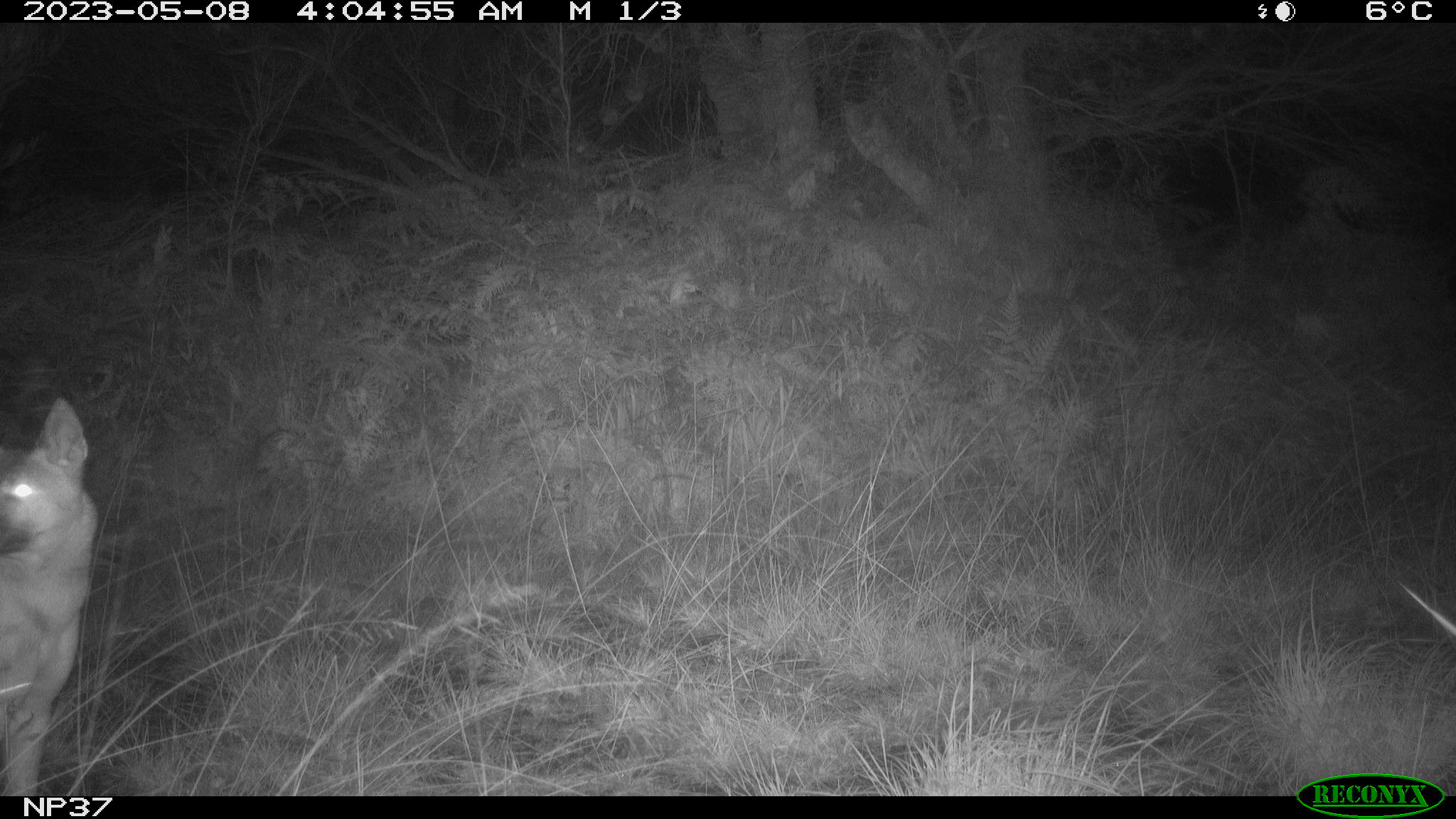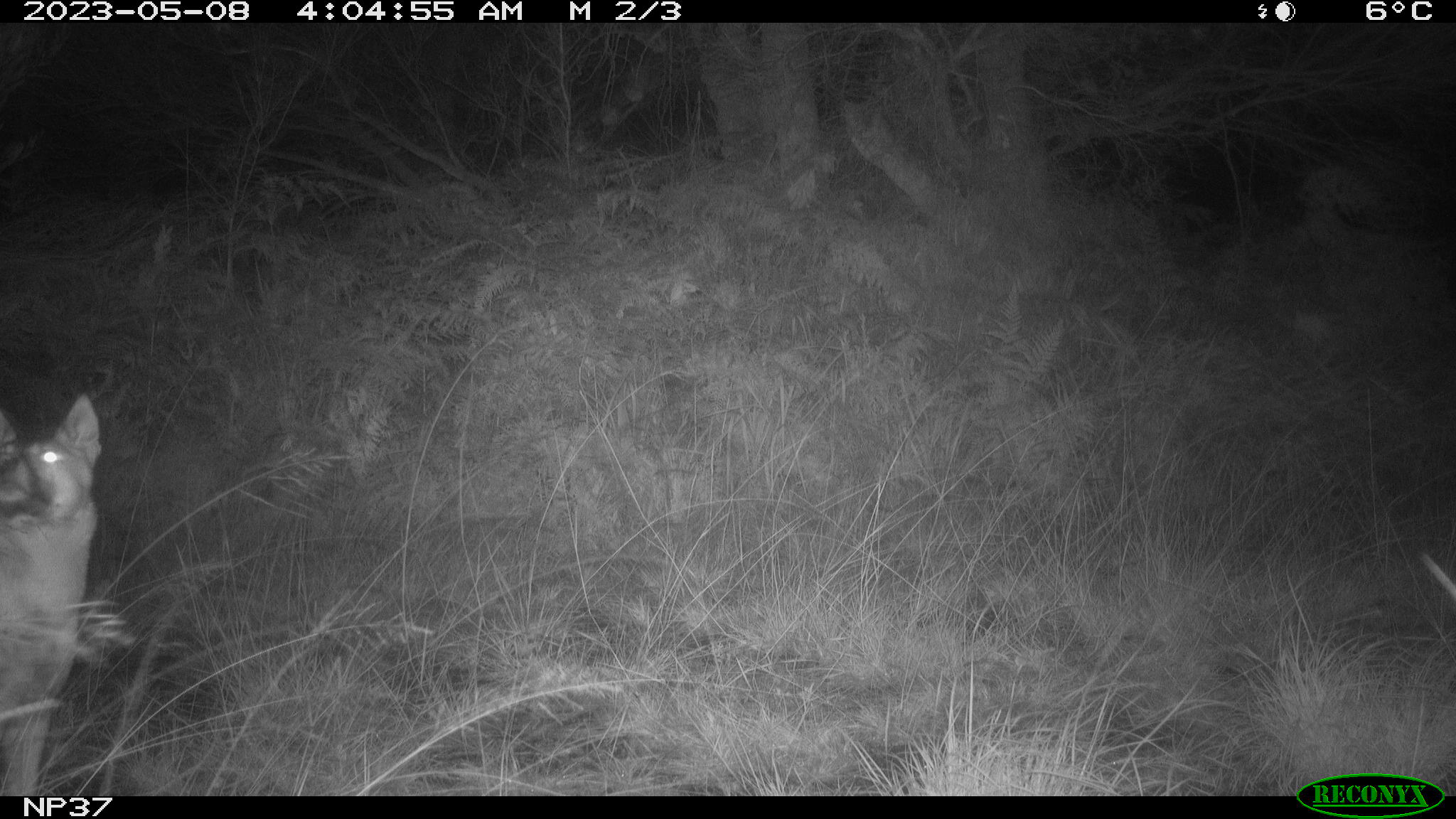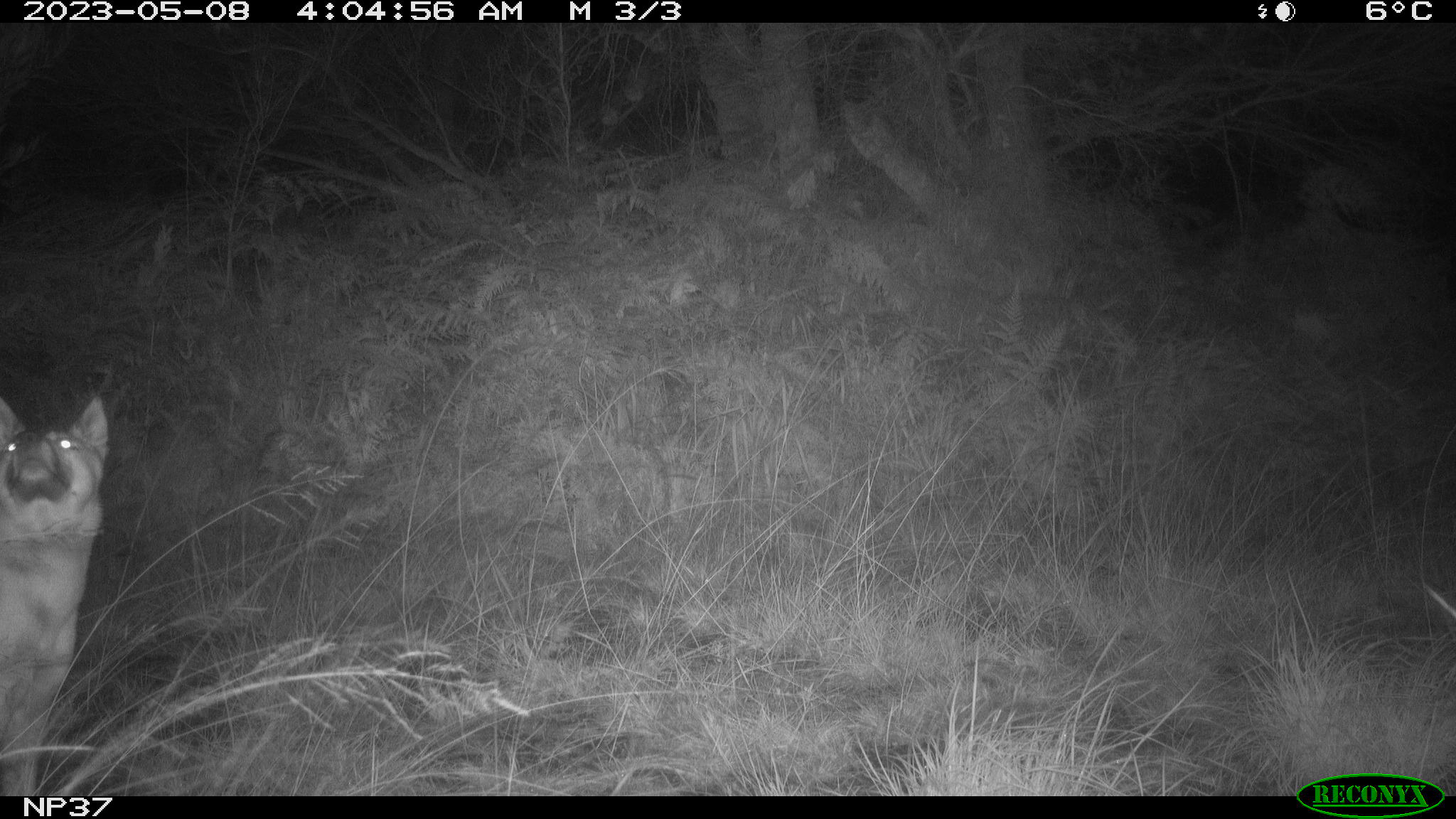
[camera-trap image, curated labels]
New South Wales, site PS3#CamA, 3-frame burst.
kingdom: Animalia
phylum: Chordata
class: Mammalia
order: Carnivora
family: Canidae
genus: Canis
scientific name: Canis familiaris dingo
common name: dingo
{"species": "dingo (Canis familiaris dingo)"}